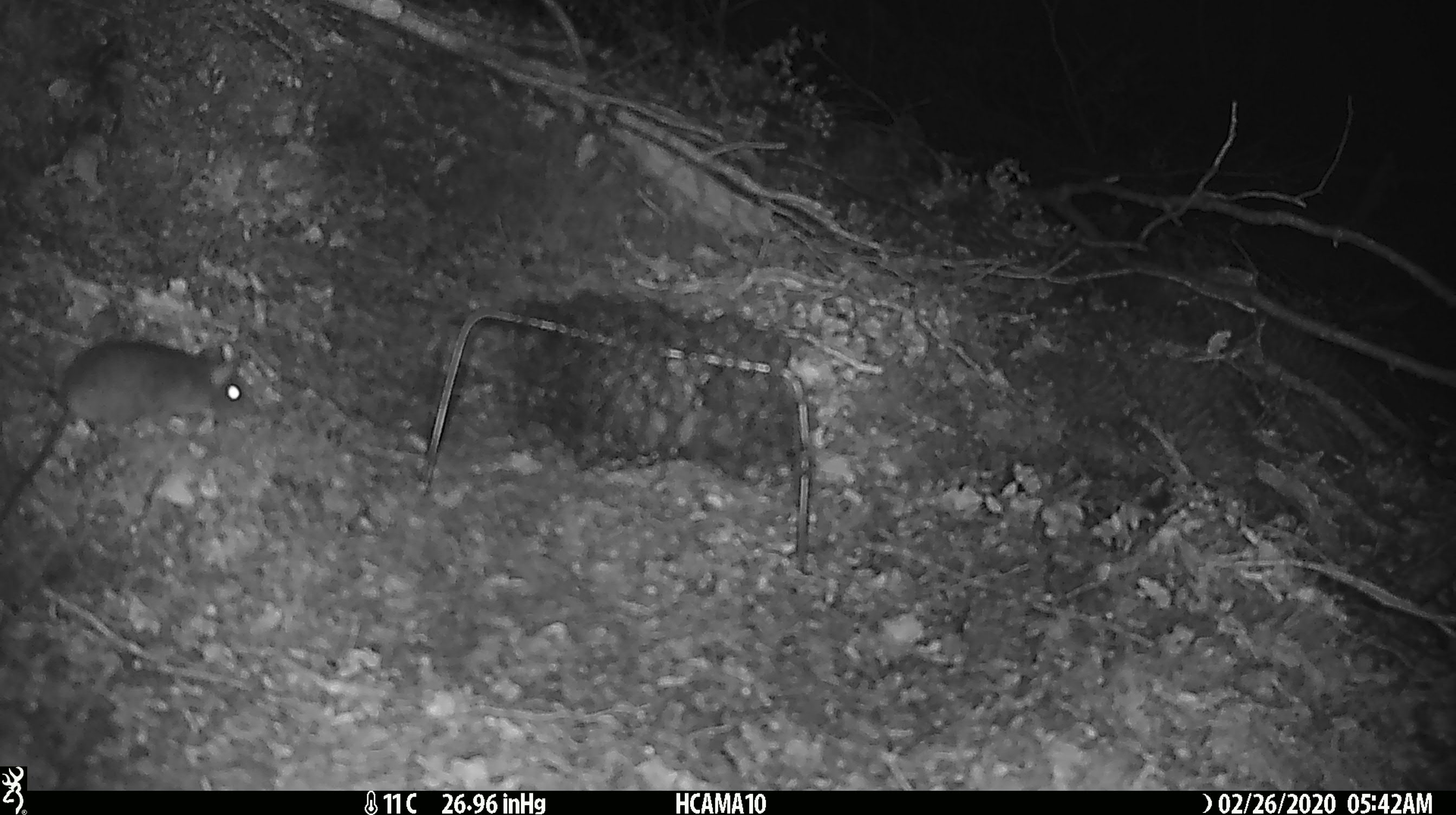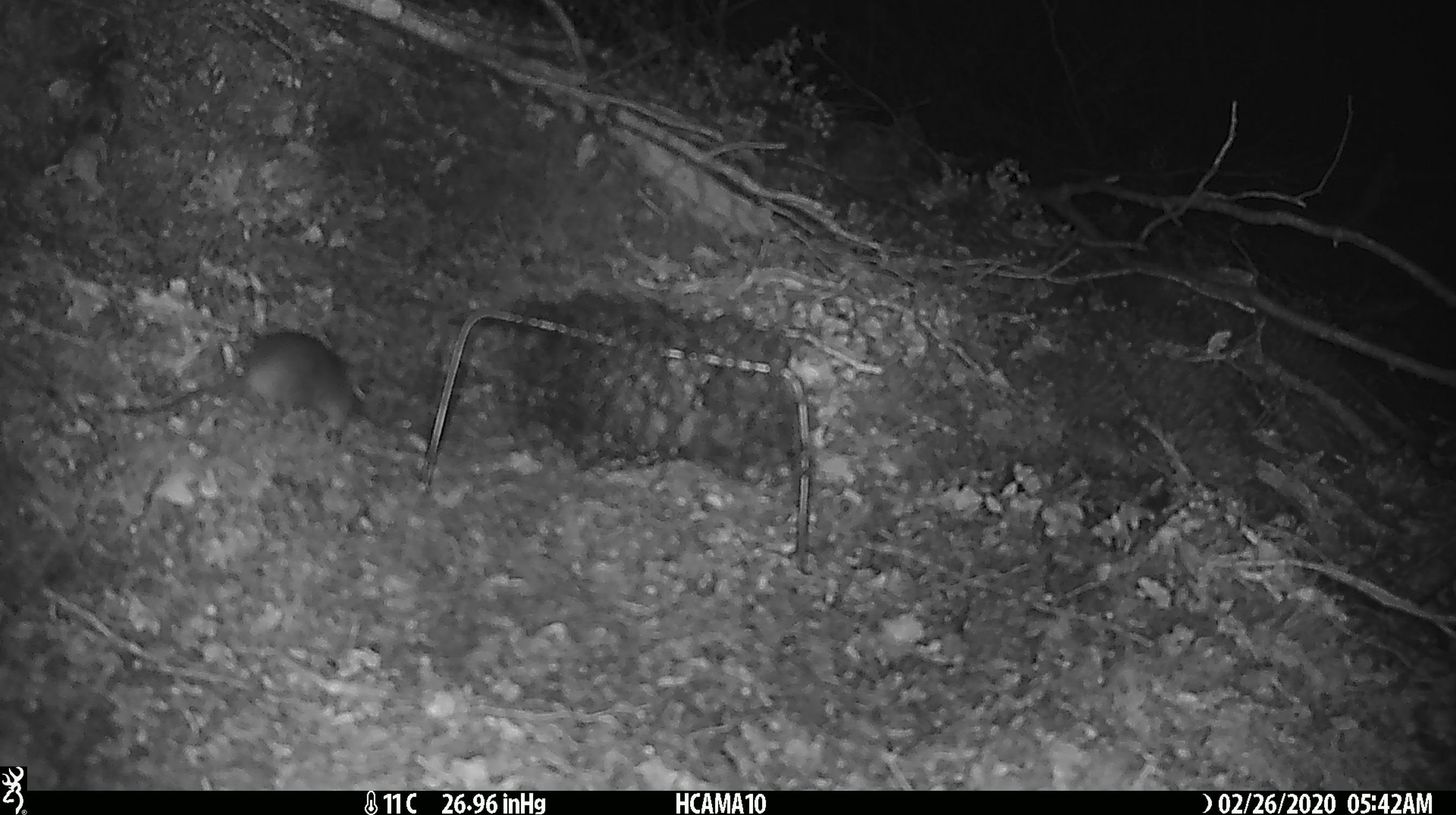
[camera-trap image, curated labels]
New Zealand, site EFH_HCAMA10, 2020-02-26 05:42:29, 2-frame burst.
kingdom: Animalia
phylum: Chordata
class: Mammalia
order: Rodentia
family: Muridae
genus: Mus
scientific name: Mus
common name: mouse